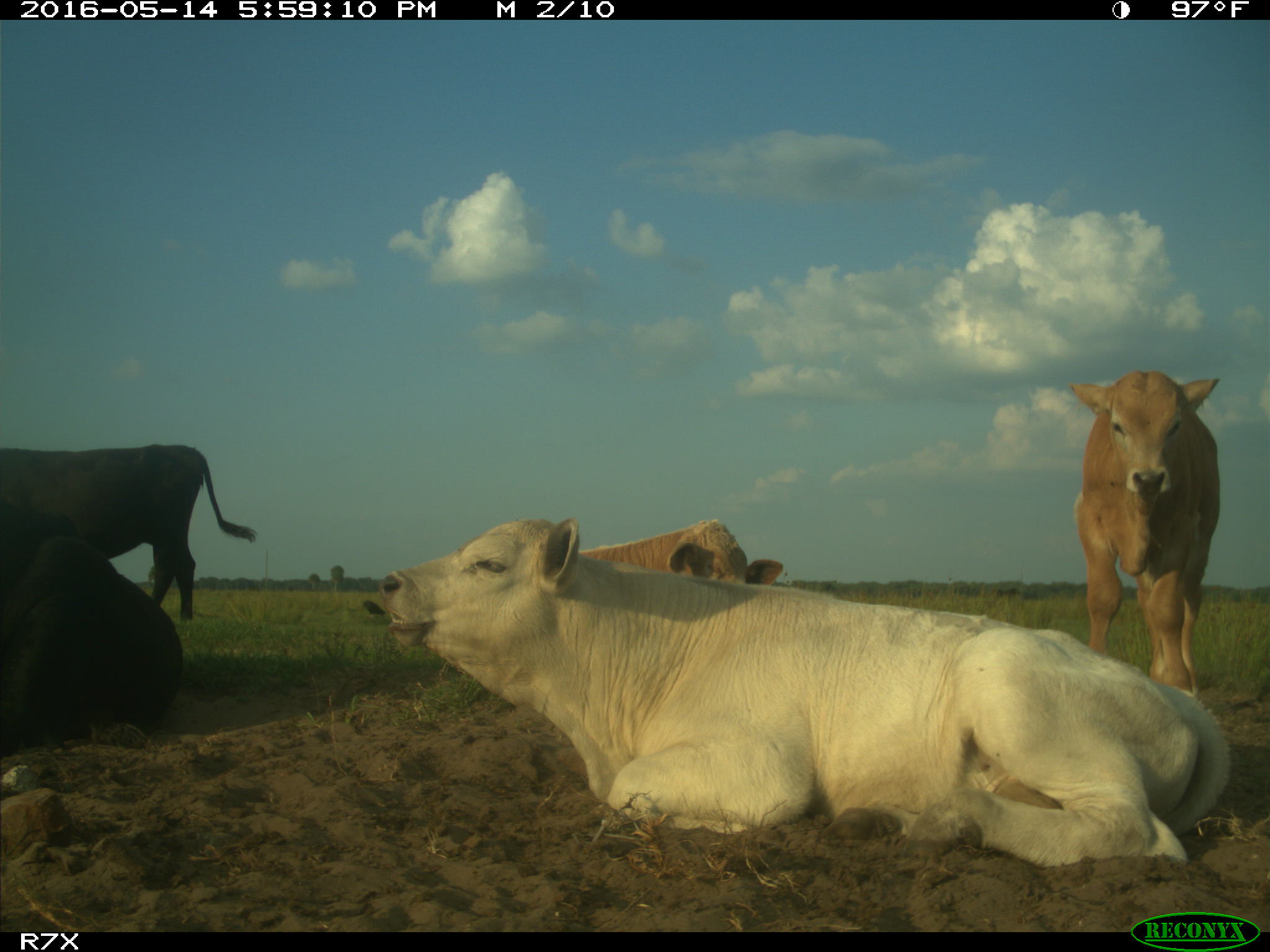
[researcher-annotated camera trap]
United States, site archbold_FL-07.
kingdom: Animalia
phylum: Chordata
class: Mammalia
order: Artiodactyla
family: Bovidae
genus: Bos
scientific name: Bos taurus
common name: domestic cow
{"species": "Bos taurus (domestic cow)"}